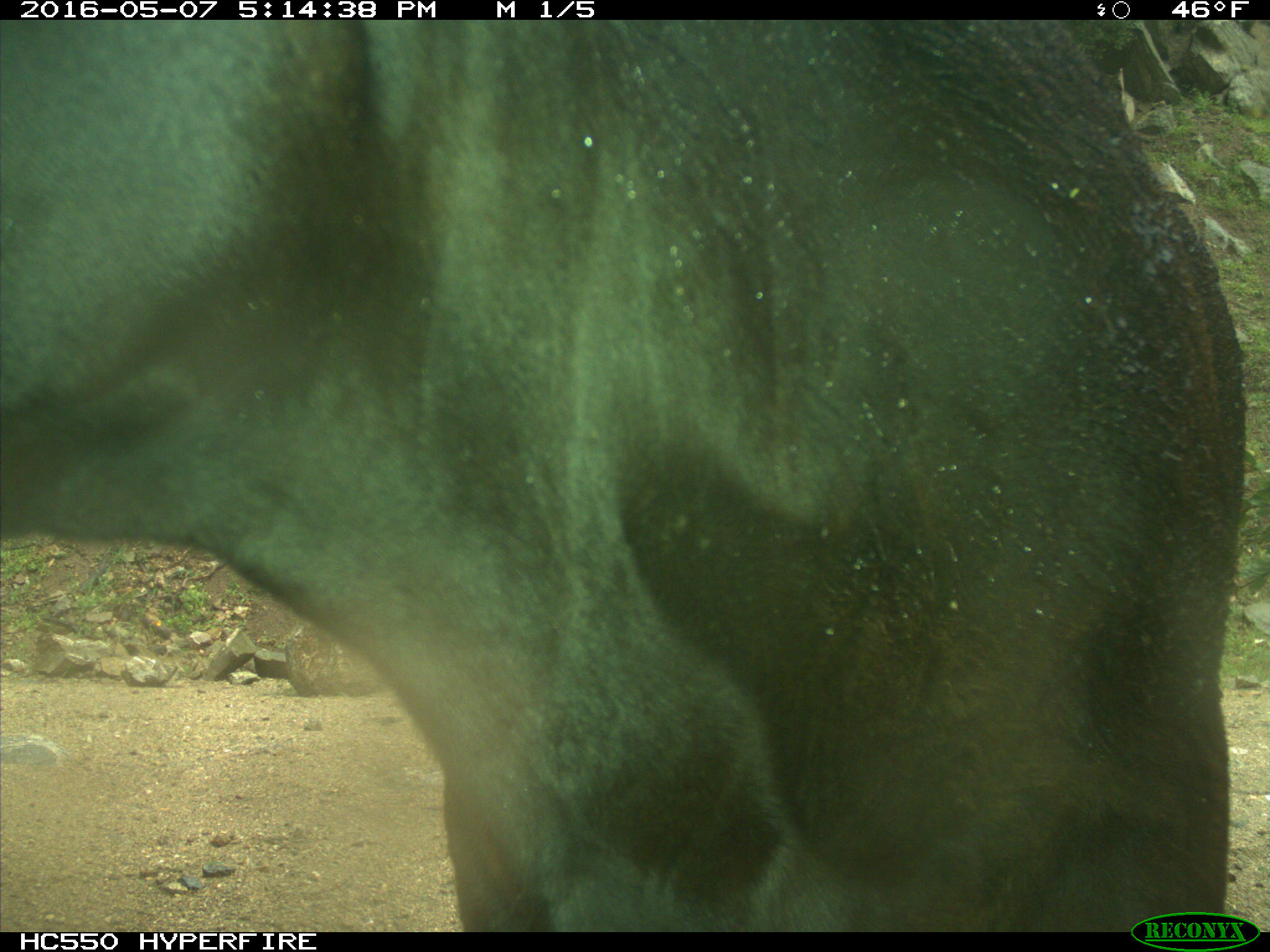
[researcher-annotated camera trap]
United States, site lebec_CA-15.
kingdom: Animalia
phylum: Chordata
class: Mammalia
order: Artiodactyla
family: Bovidae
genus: Bos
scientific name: Bos taurus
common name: domestic cow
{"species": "Bos taurus (domestic cow)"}